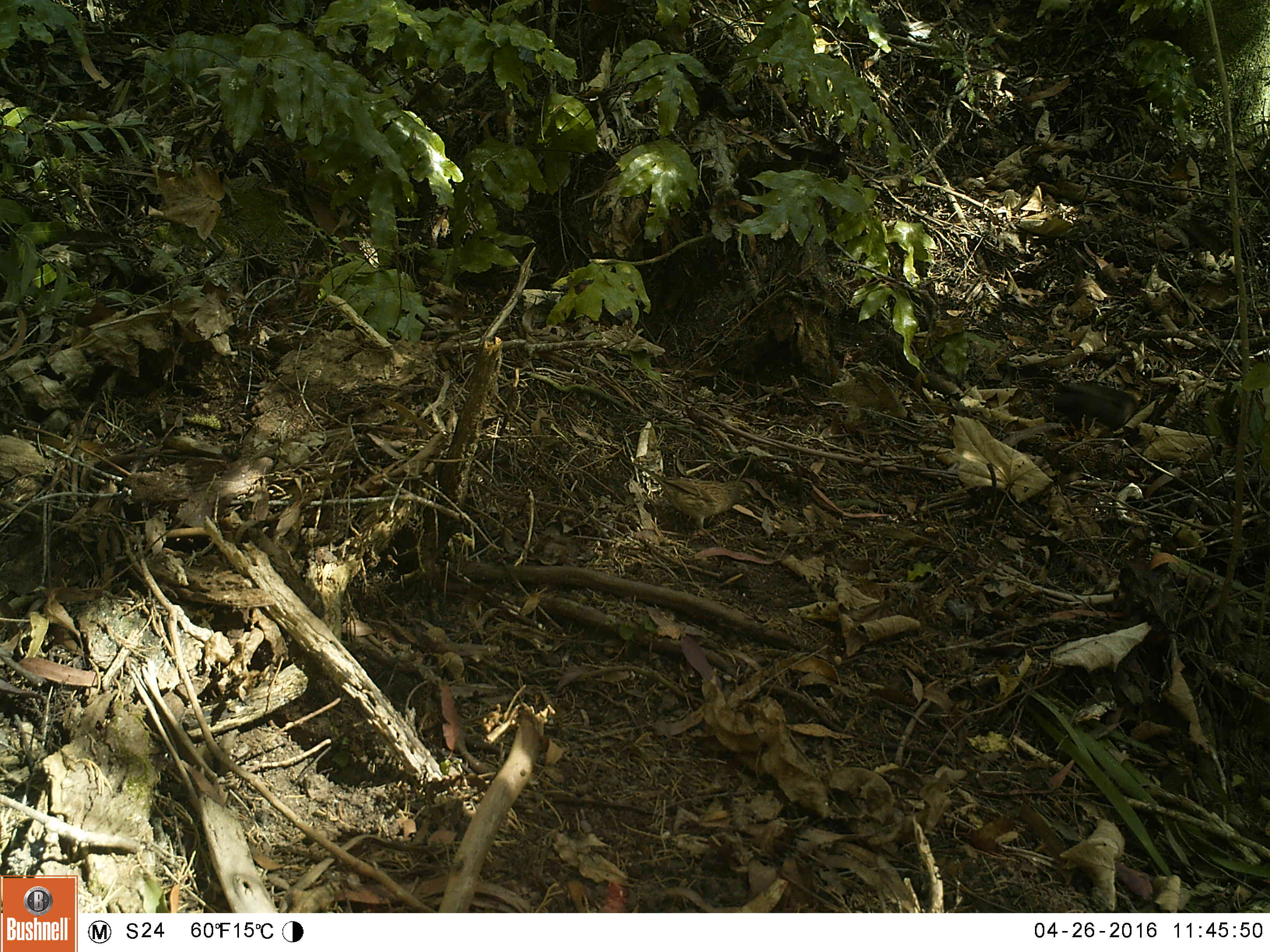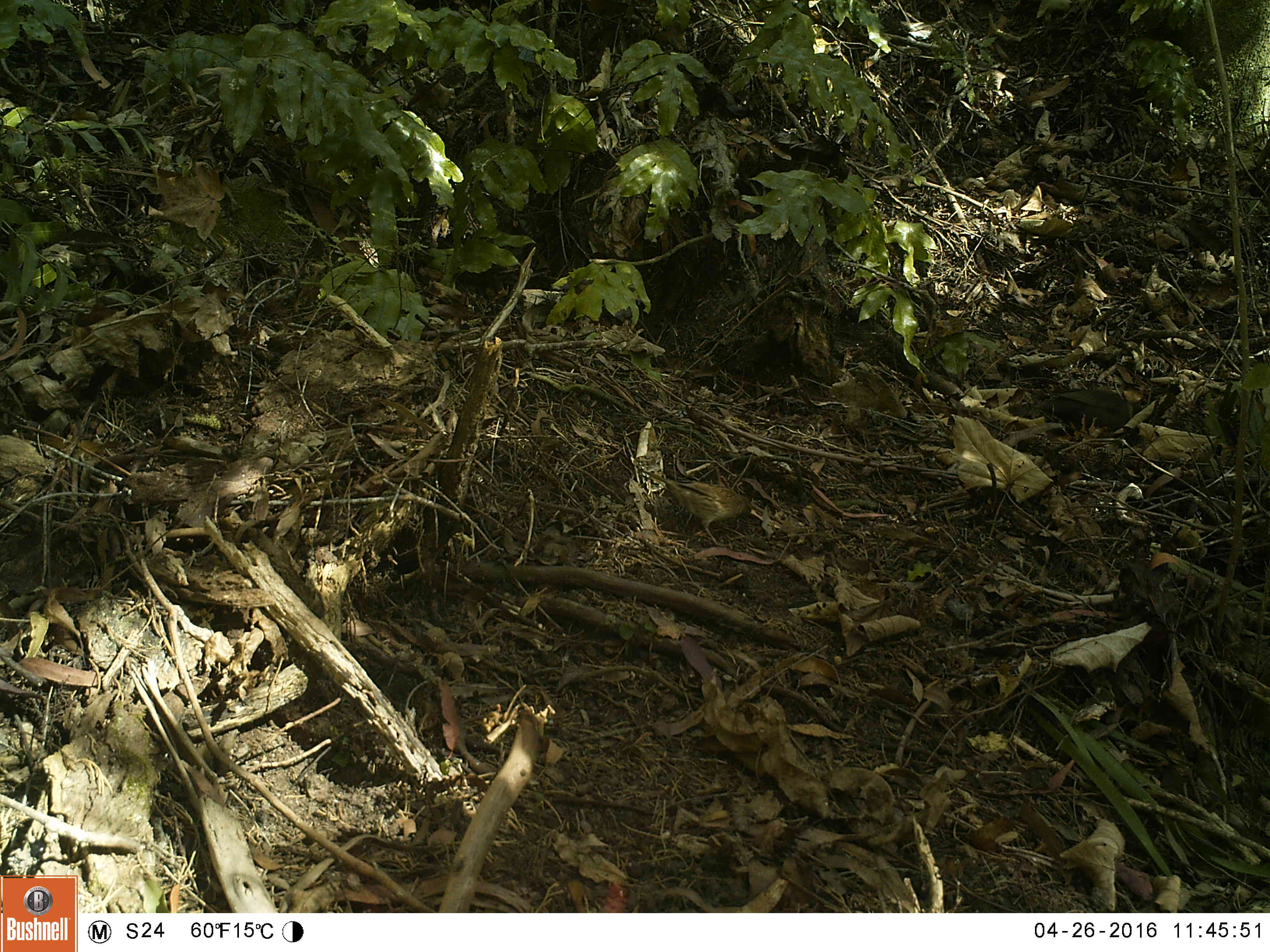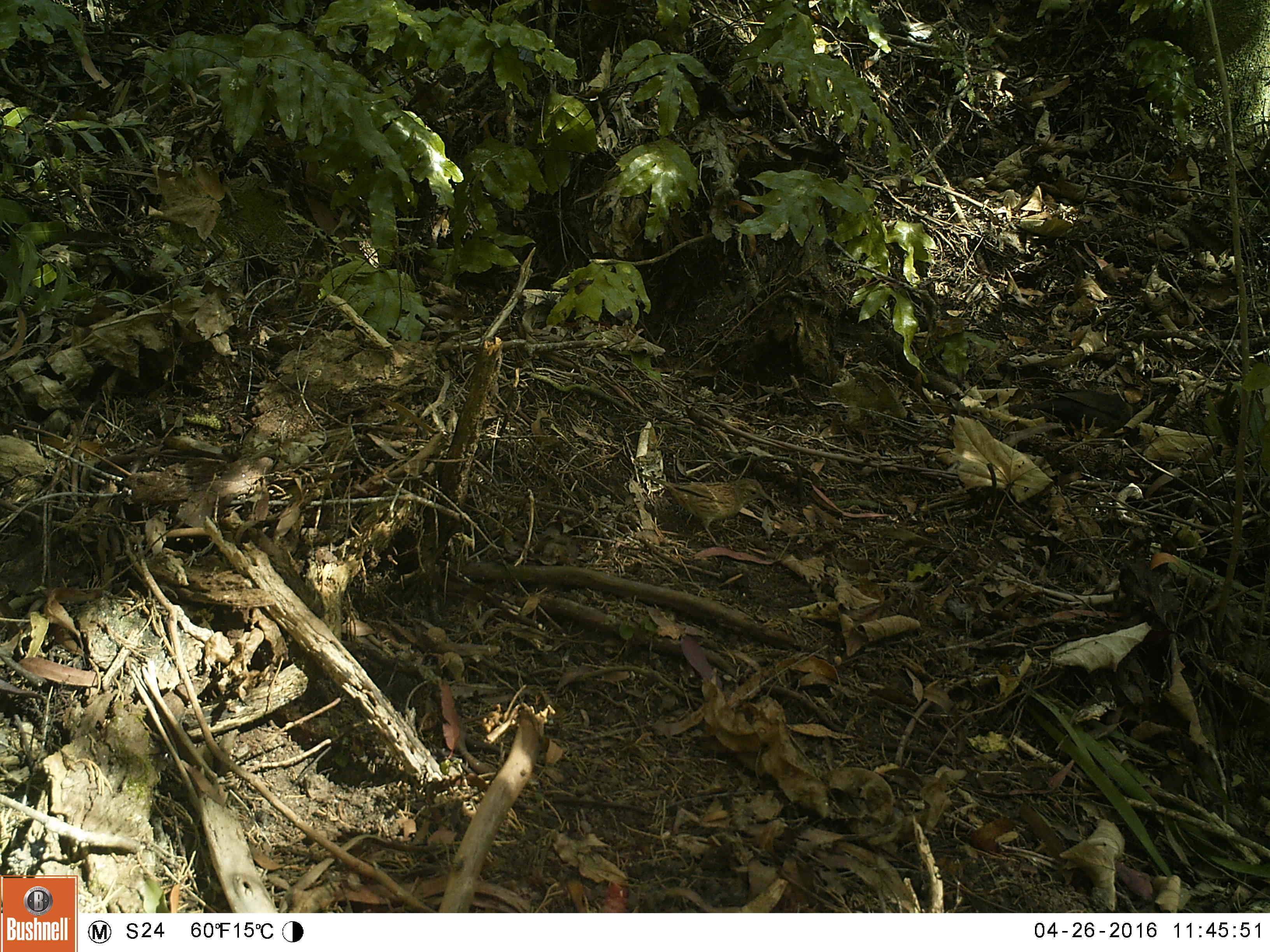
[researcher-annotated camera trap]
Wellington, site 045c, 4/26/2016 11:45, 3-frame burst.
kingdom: Animalia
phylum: Chordata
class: Aves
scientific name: Aves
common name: bird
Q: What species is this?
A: Bird (Aves).